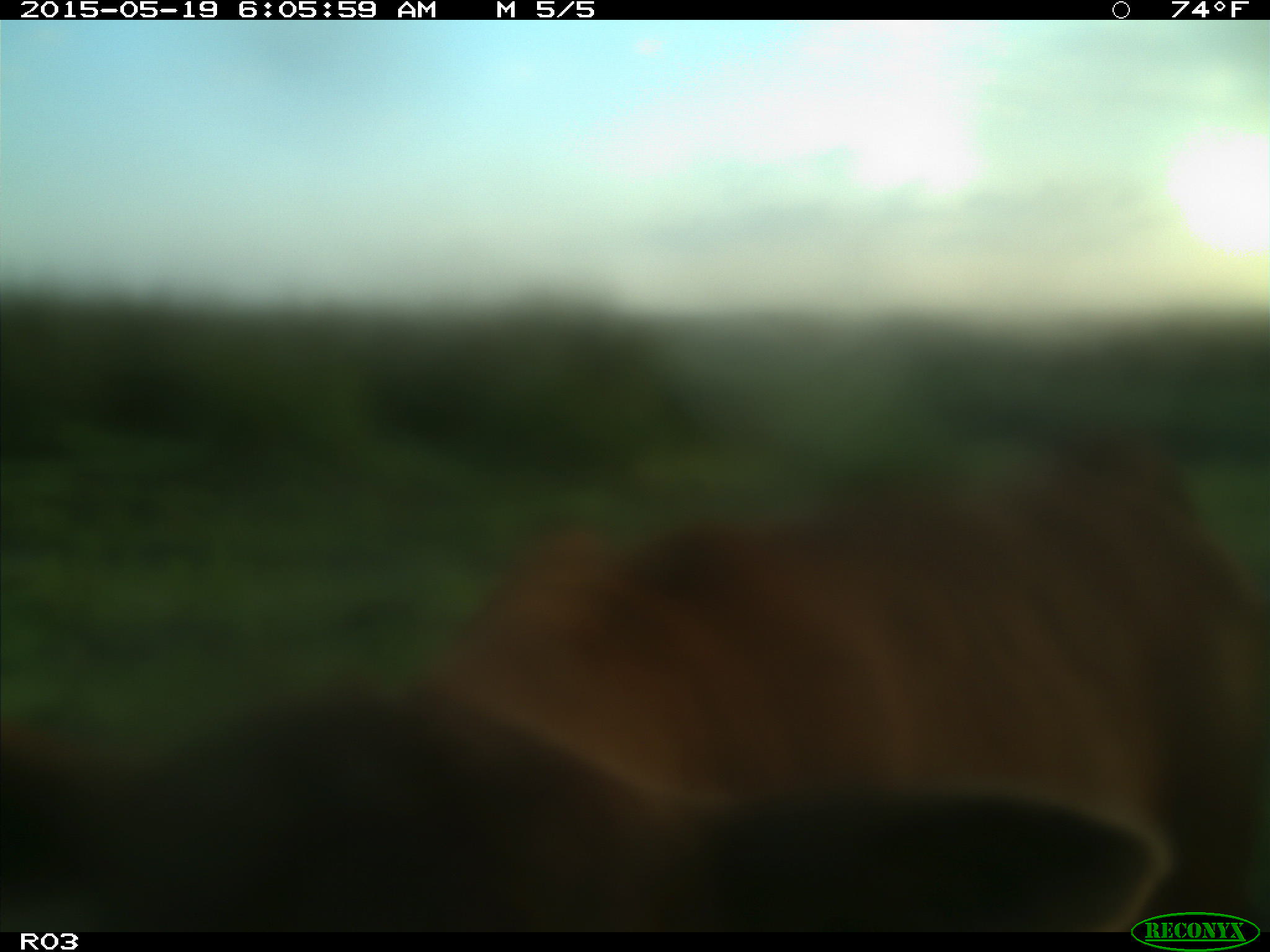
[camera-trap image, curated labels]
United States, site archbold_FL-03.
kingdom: Animalia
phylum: Chordata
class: Mammalia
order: Artiodactyla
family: Bovidae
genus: Bos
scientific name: Bos taurus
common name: domestic cow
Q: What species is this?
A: Bos taurus (domestic cow).